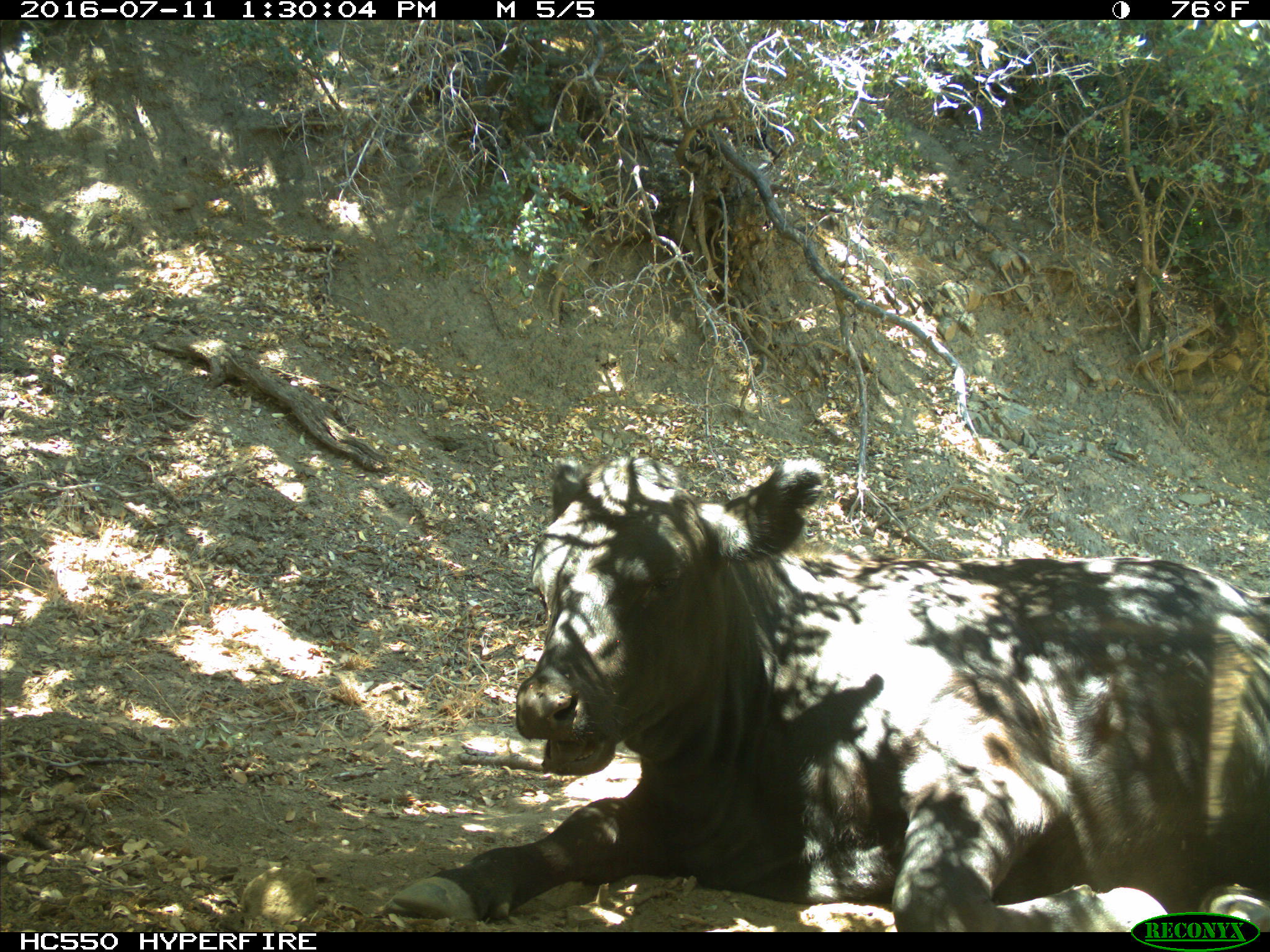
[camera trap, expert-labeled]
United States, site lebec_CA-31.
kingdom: Animalia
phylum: Chordata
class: Mammalia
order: Artiodactyla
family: Bovidae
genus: Bos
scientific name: Bos taurus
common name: domestic cow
Bos taurus (domestic cow).